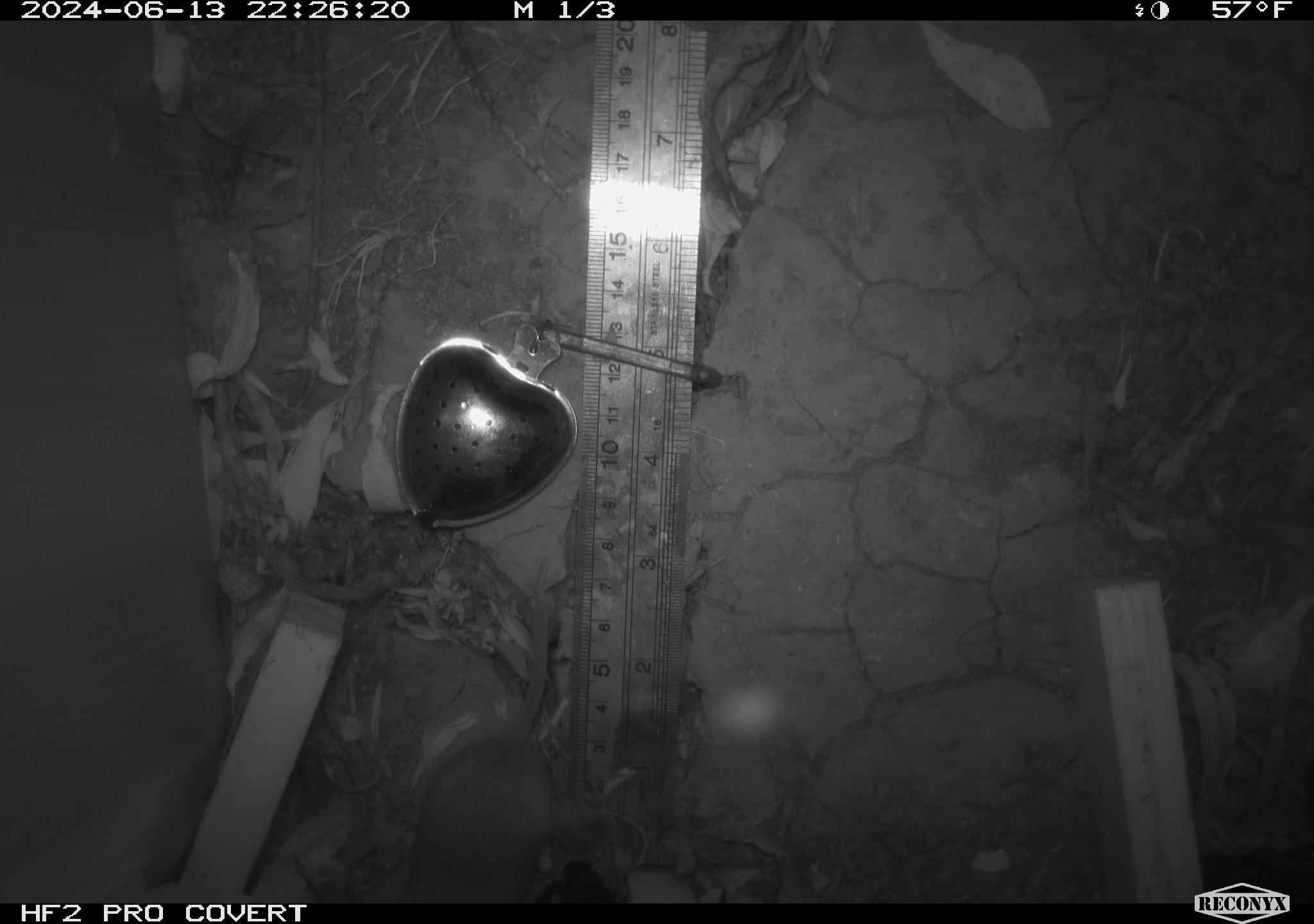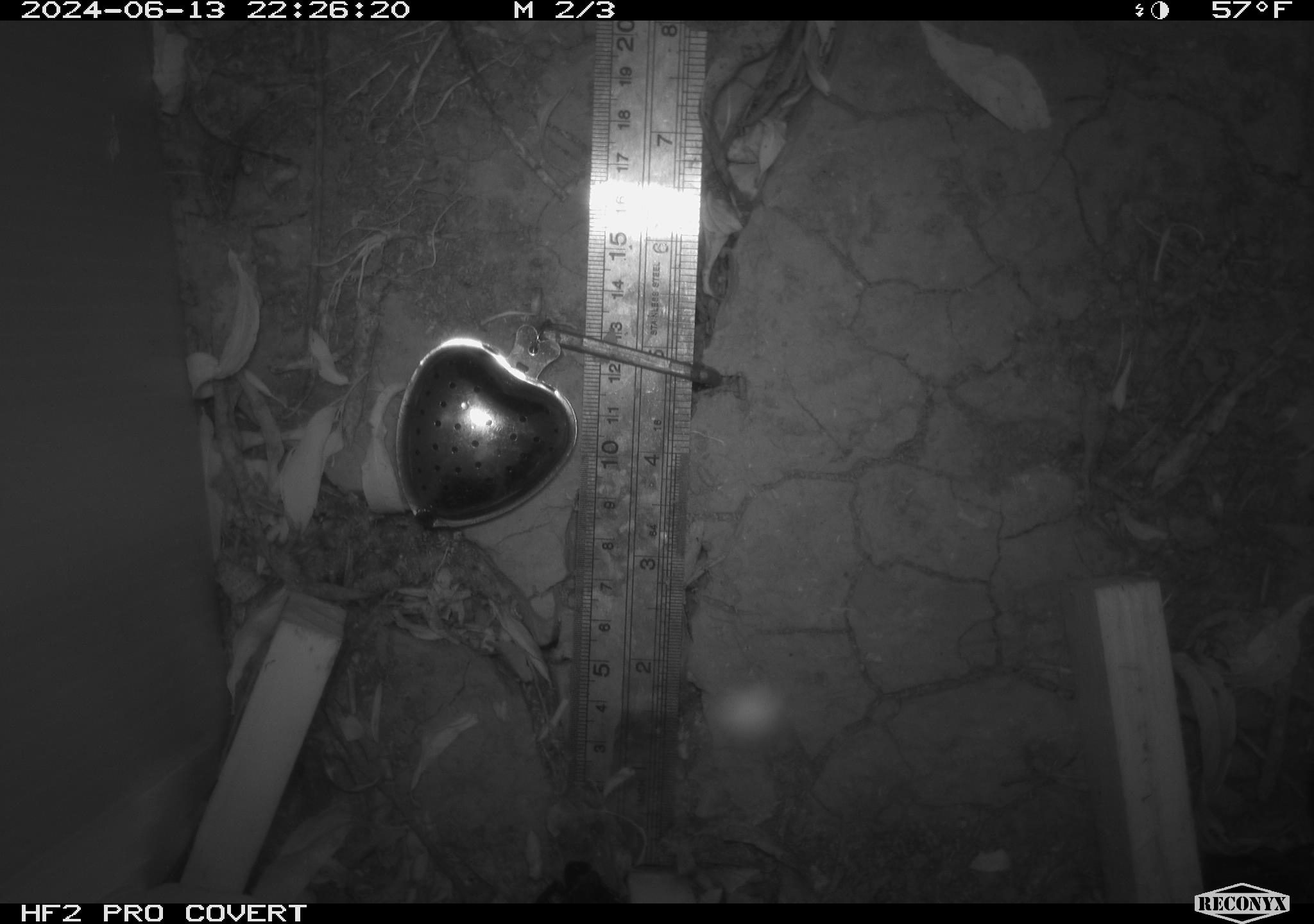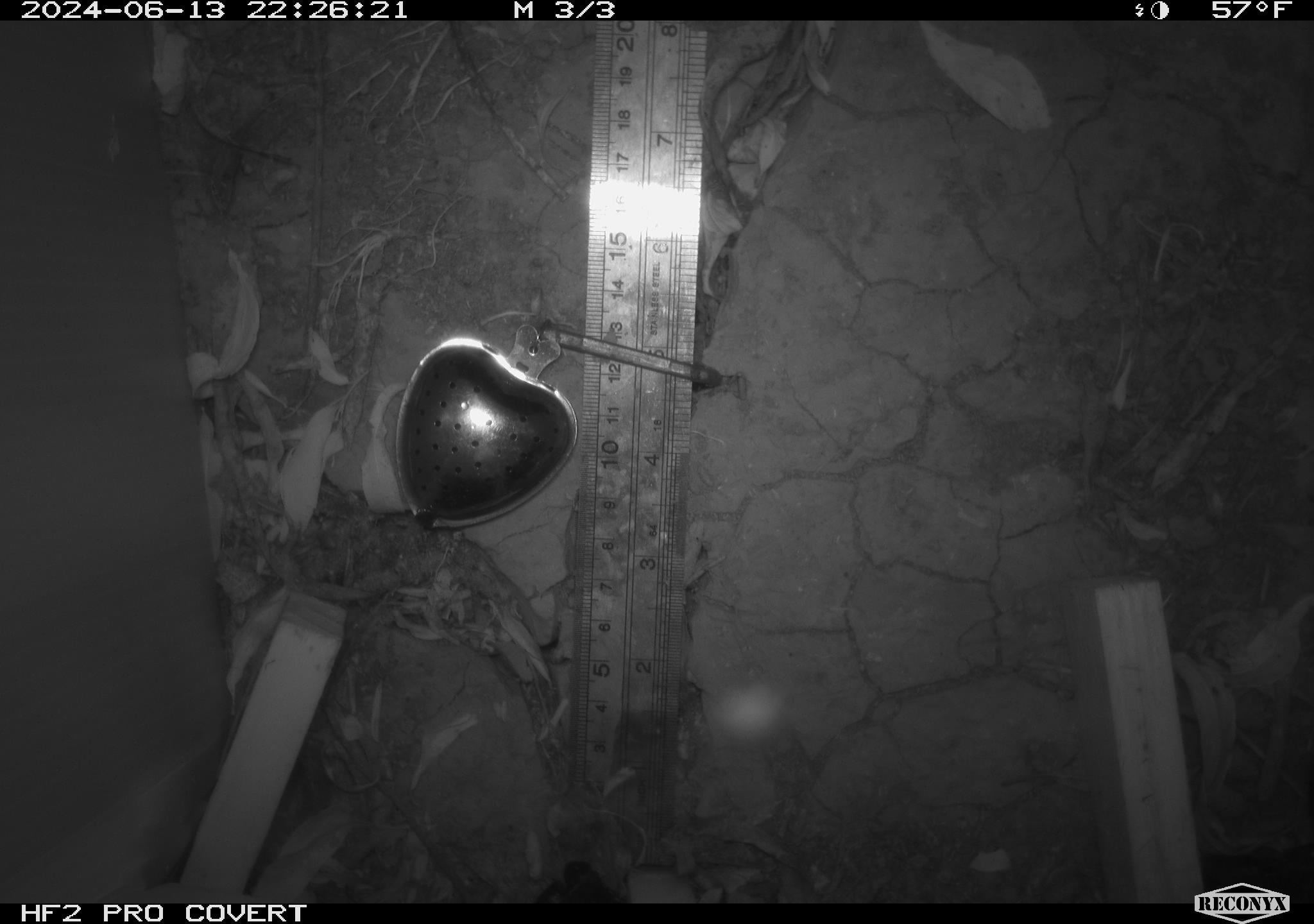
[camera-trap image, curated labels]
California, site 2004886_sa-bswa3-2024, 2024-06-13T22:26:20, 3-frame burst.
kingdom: Animalia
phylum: Chordata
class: Mammalia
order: Eulipotyphla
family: Soricidae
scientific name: Soricidae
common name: shrews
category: soricidae family